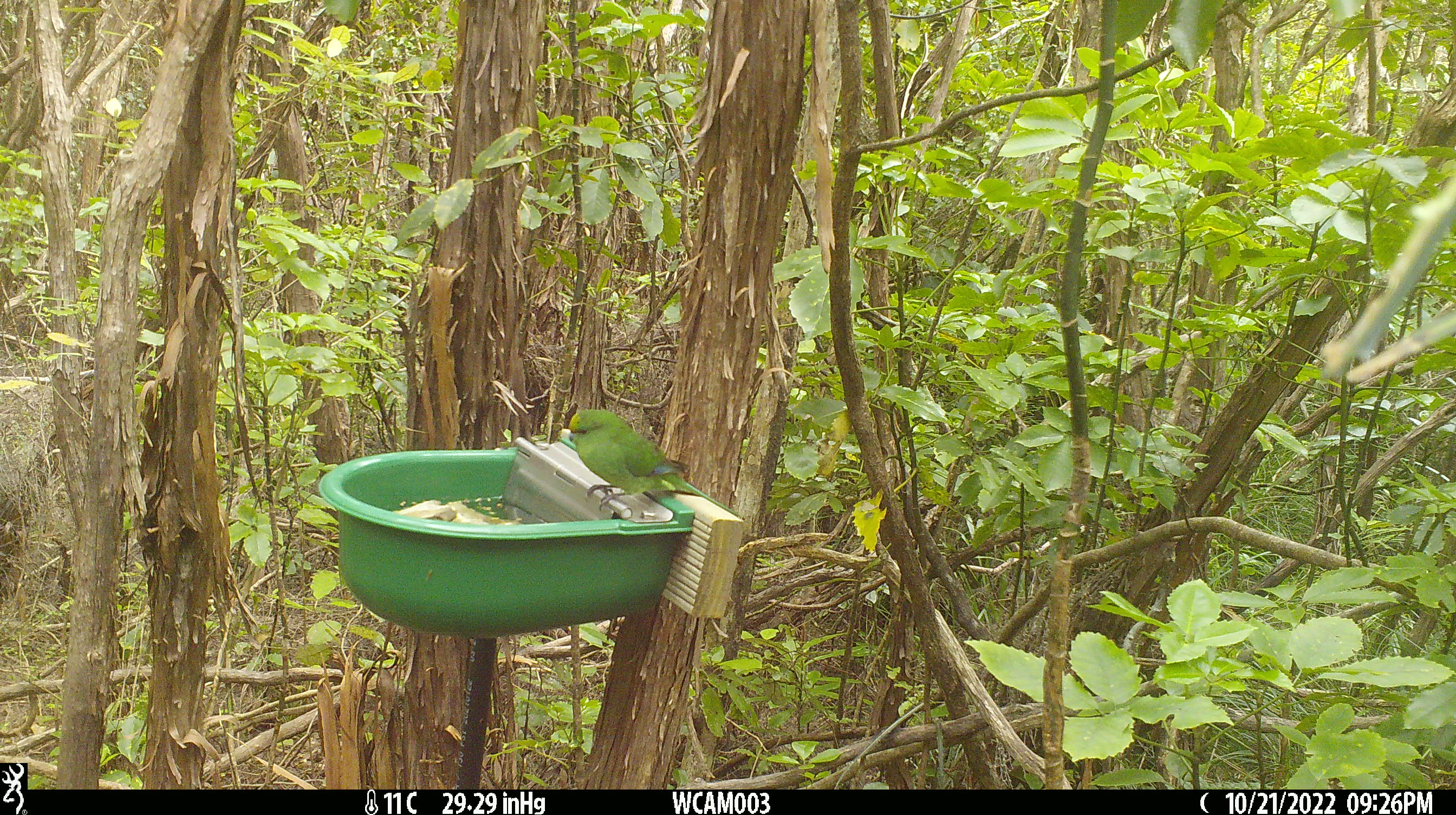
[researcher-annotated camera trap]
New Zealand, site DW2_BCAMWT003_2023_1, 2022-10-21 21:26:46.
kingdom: Animalia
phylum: Chordata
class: Aves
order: Psittaciformes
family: Psittaculidae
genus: Cyanoramphus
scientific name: Cyanoramphus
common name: parakeet